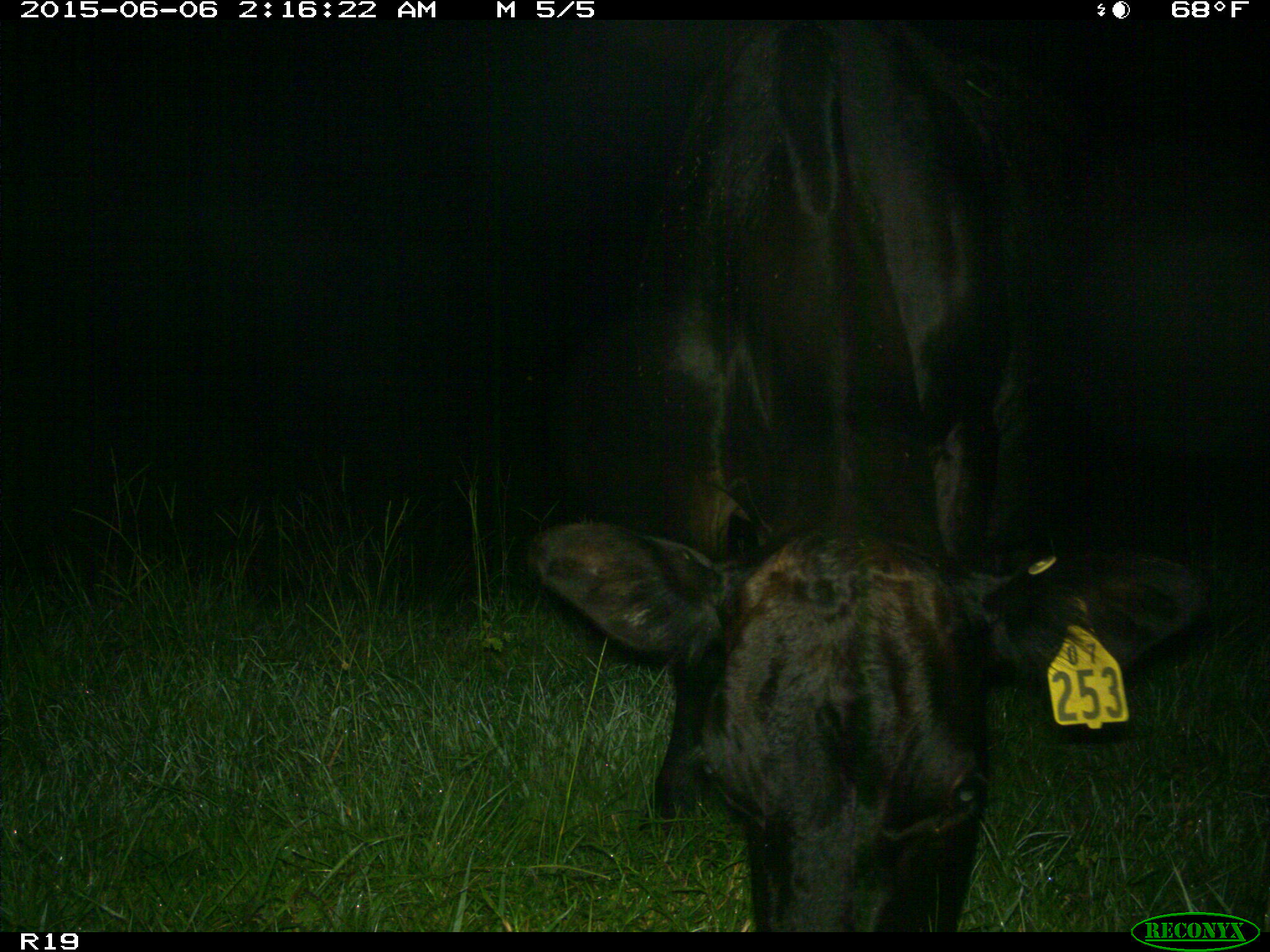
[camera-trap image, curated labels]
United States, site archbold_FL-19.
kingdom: Animalia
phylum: Chordata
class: Mammalia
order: Artiodactyla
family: Bovidae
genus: Bos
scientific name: Bos taurus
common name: domestic cow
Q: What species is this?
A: Bos taurus (domestic cow).